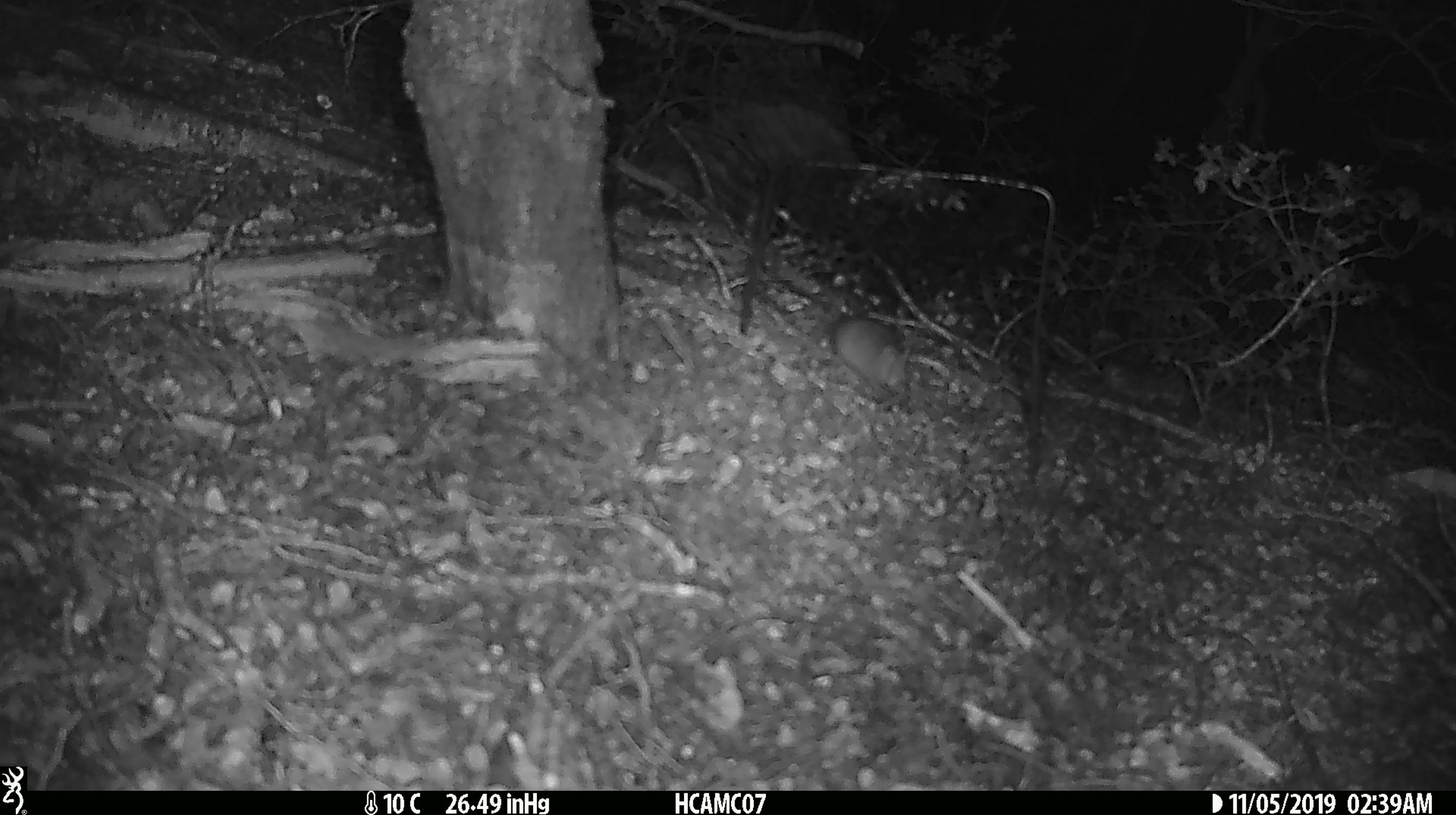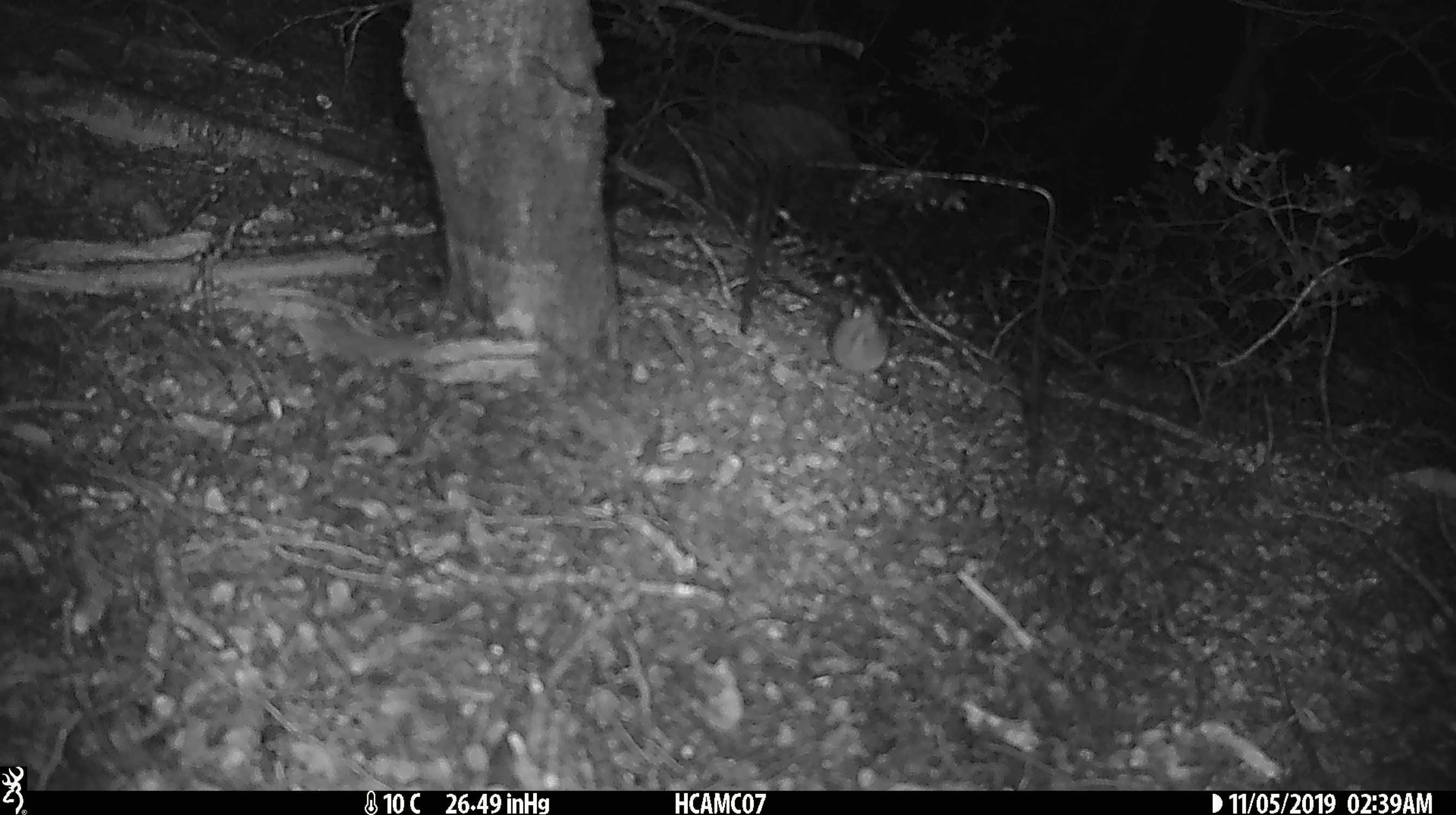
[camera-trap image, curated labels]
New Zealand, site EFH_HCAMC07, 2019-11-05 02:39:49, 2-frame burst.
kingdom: Animalia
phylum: Chordata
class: Mammalia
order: Rodentia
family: Muridae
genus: Mus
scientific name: Mus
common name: mouse